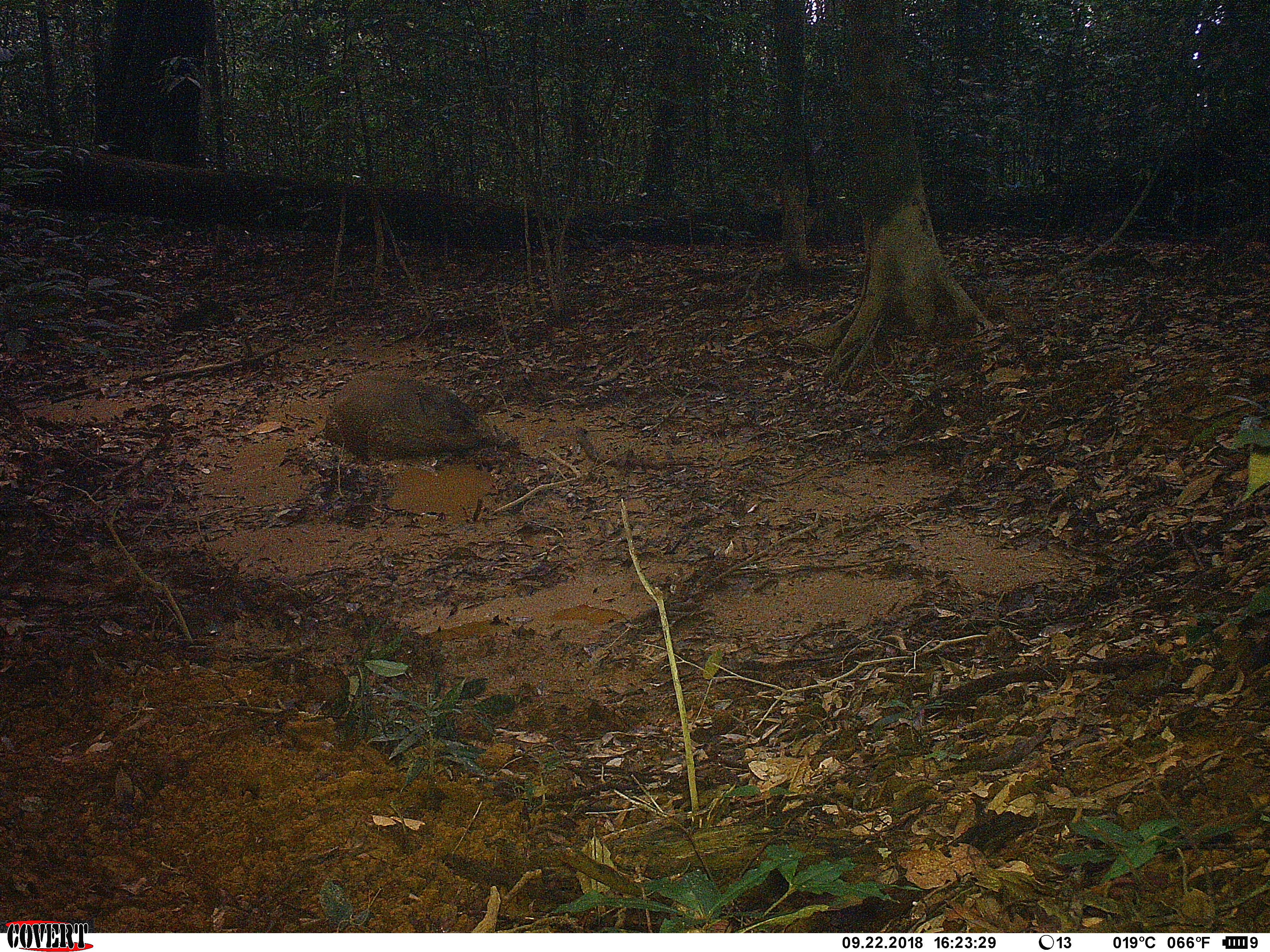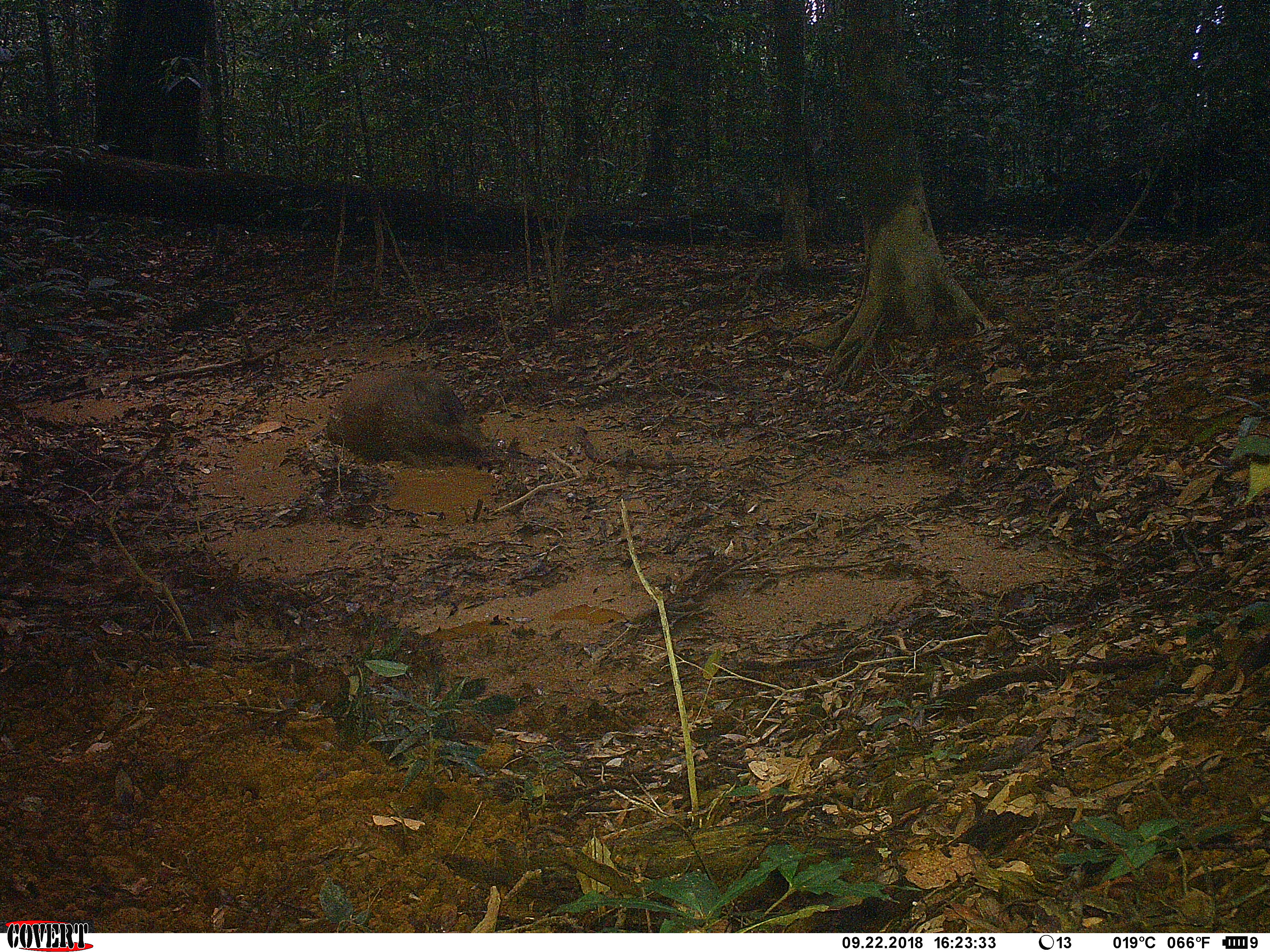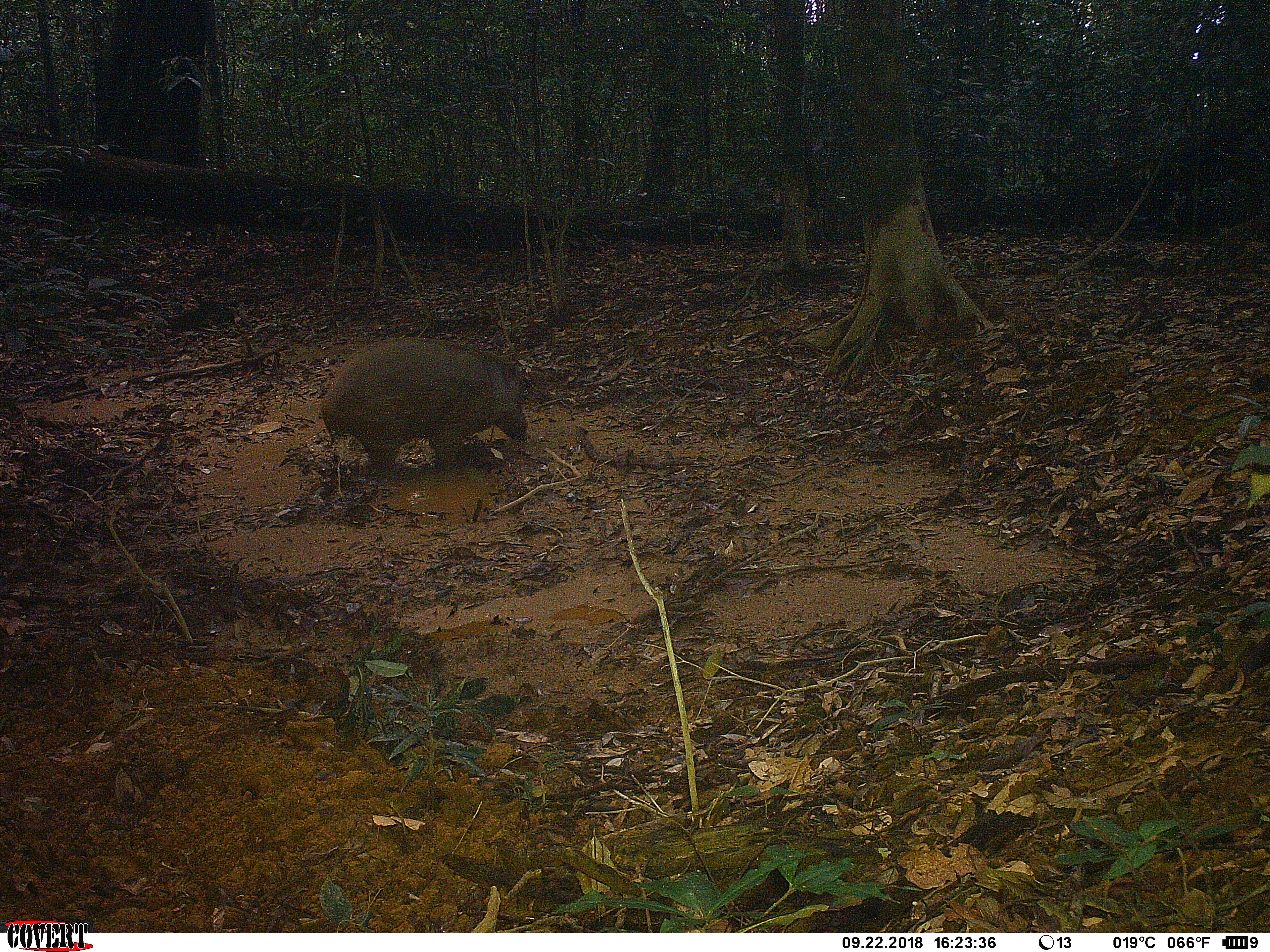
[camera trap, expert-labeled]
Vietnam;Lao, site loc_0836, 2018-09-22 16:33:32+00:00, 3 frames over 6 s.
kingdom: Animalia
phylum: Chordata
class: Mammalia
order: Artiodactyla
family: Suidae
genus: Sus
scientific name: Sus scrofa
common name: eurasian wild pig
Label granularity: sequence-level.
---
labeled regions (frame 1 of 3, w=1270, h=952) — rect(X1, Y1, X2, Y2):
eurasian wild pig: rect(322, 369, 518, 462)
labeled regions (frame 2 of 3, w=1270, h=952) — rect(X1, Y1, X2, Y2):
eurasian wild pig: rect(322, 367, 508, 465)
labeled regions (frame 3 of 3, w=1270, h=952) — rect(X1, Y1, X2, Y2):
eurasian wild pig: rect(315, 333, 531, 477)